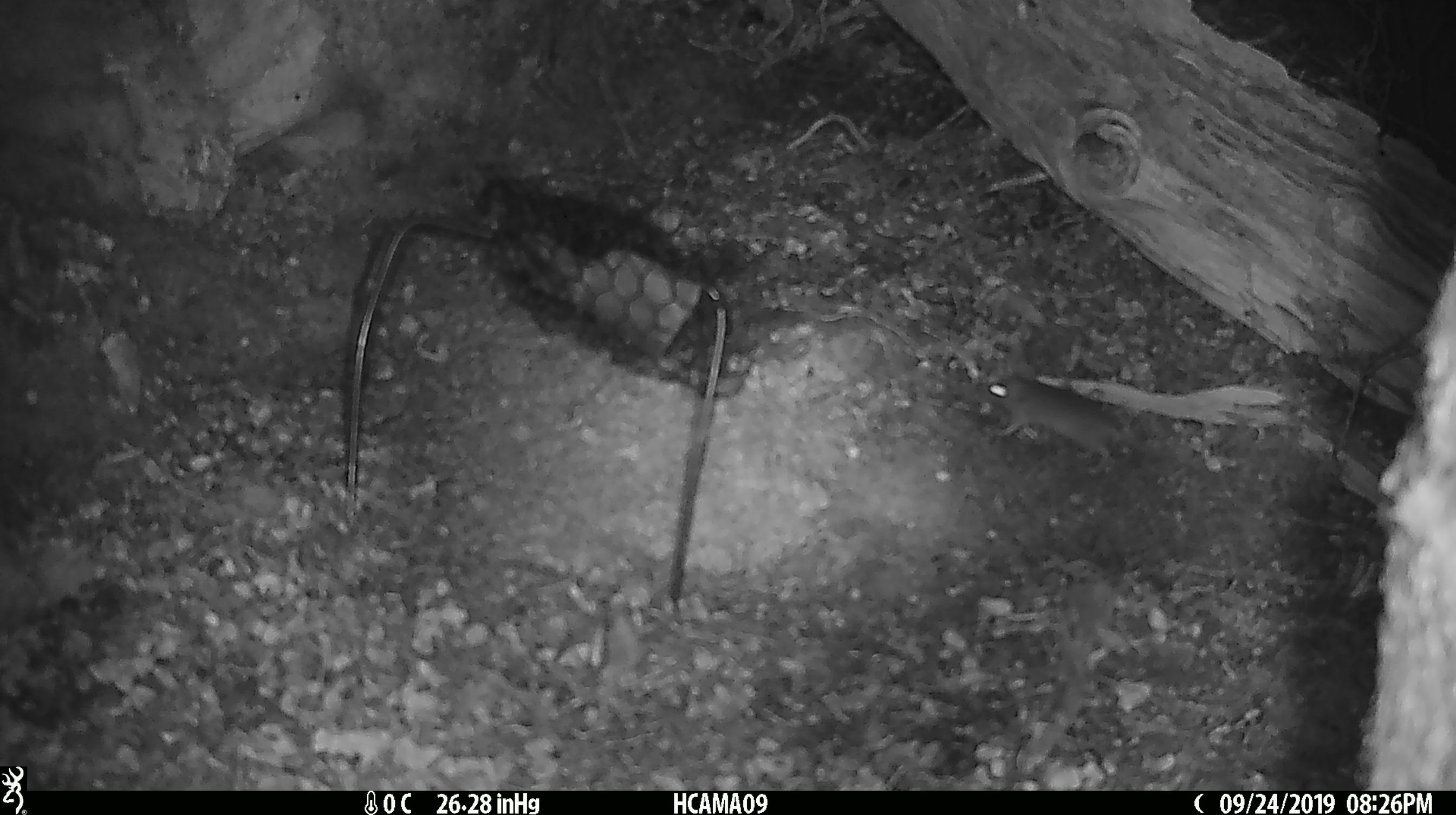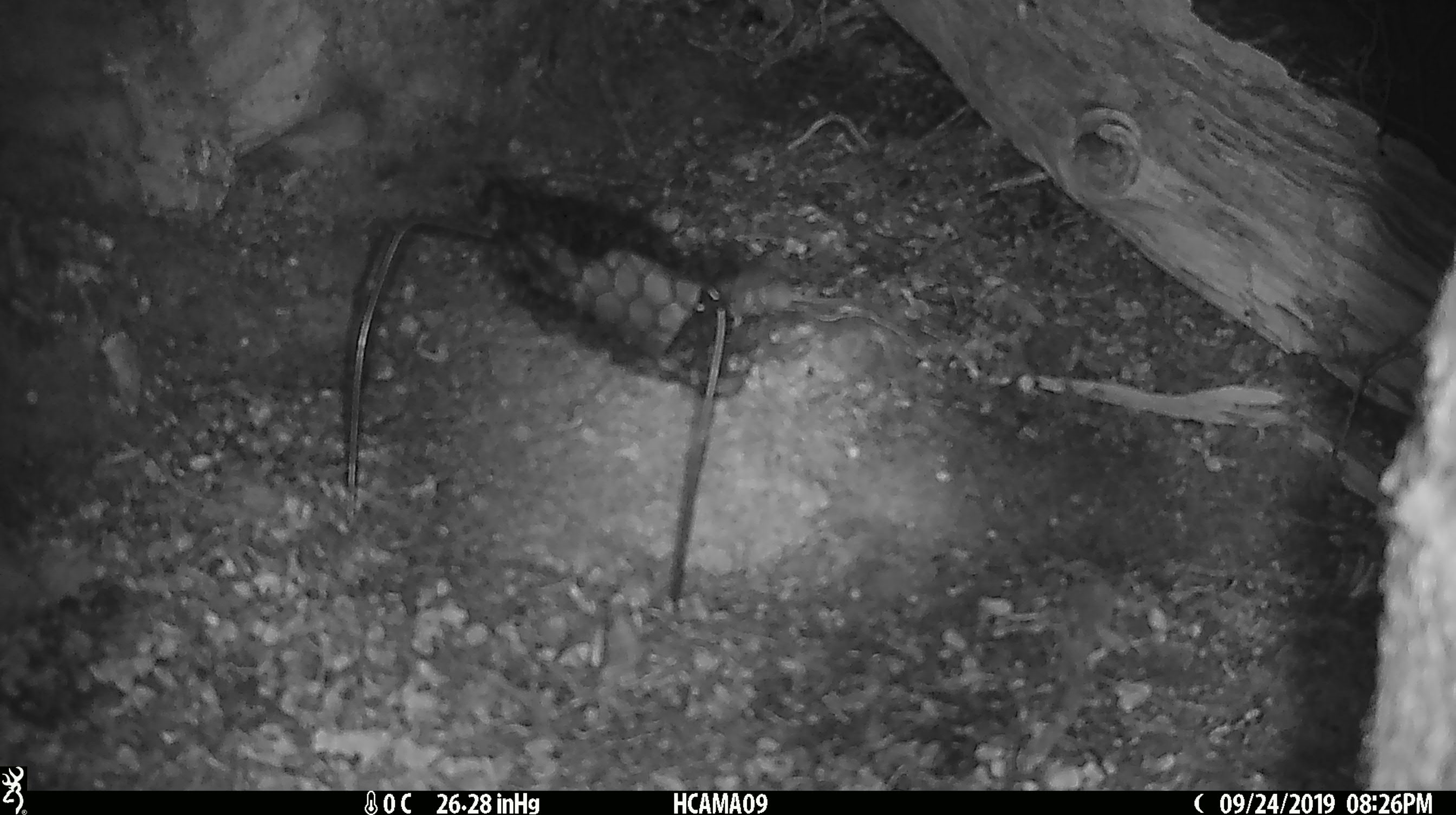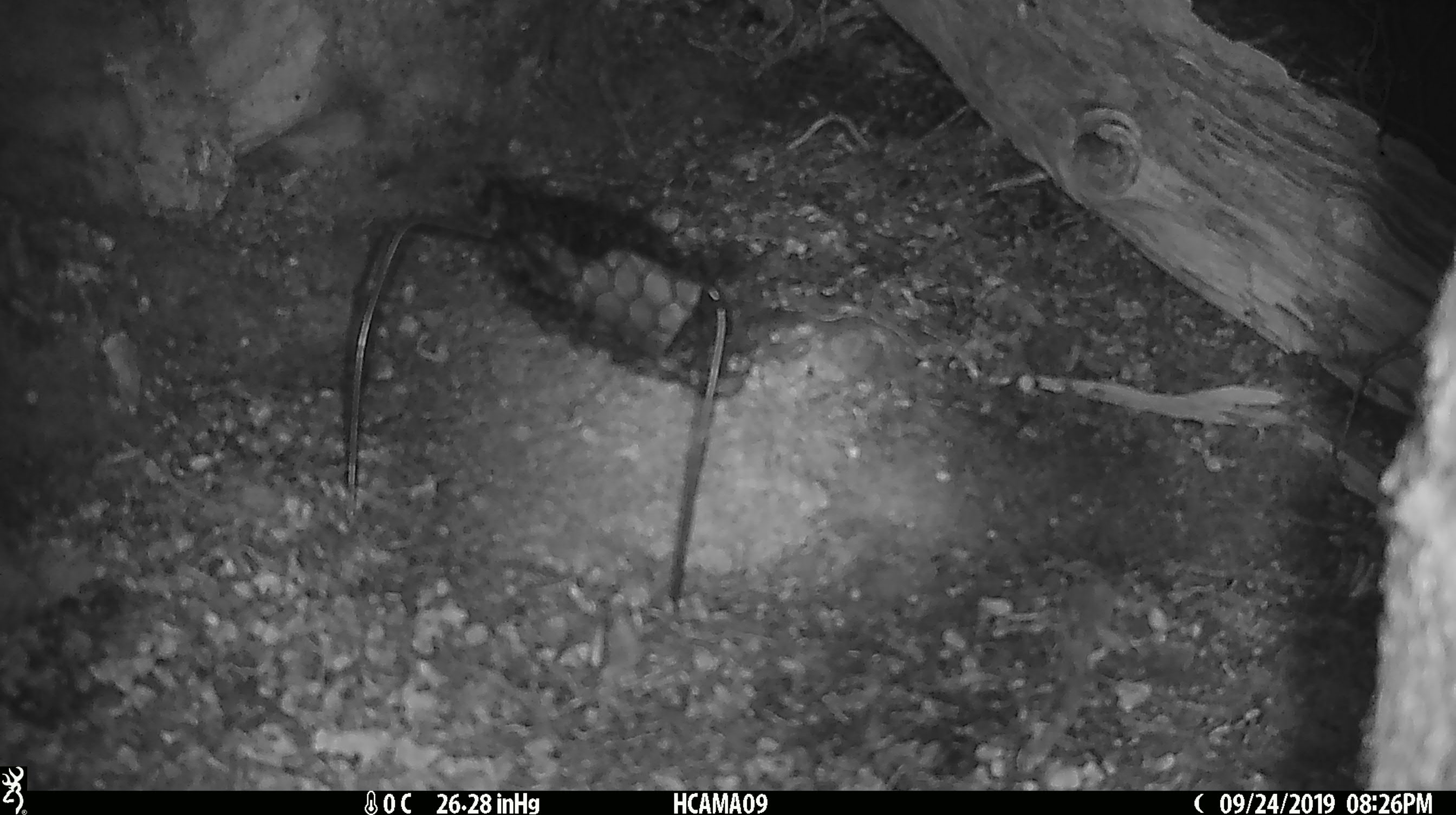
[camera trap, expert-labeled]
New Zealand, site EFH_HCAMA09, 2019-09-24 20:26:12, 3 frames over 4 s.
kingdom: Animalia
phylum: Chordata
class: Mammalia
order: Rodentia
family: Muridae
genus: Mus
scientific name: Mus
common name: mouse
Mouse (Mus).